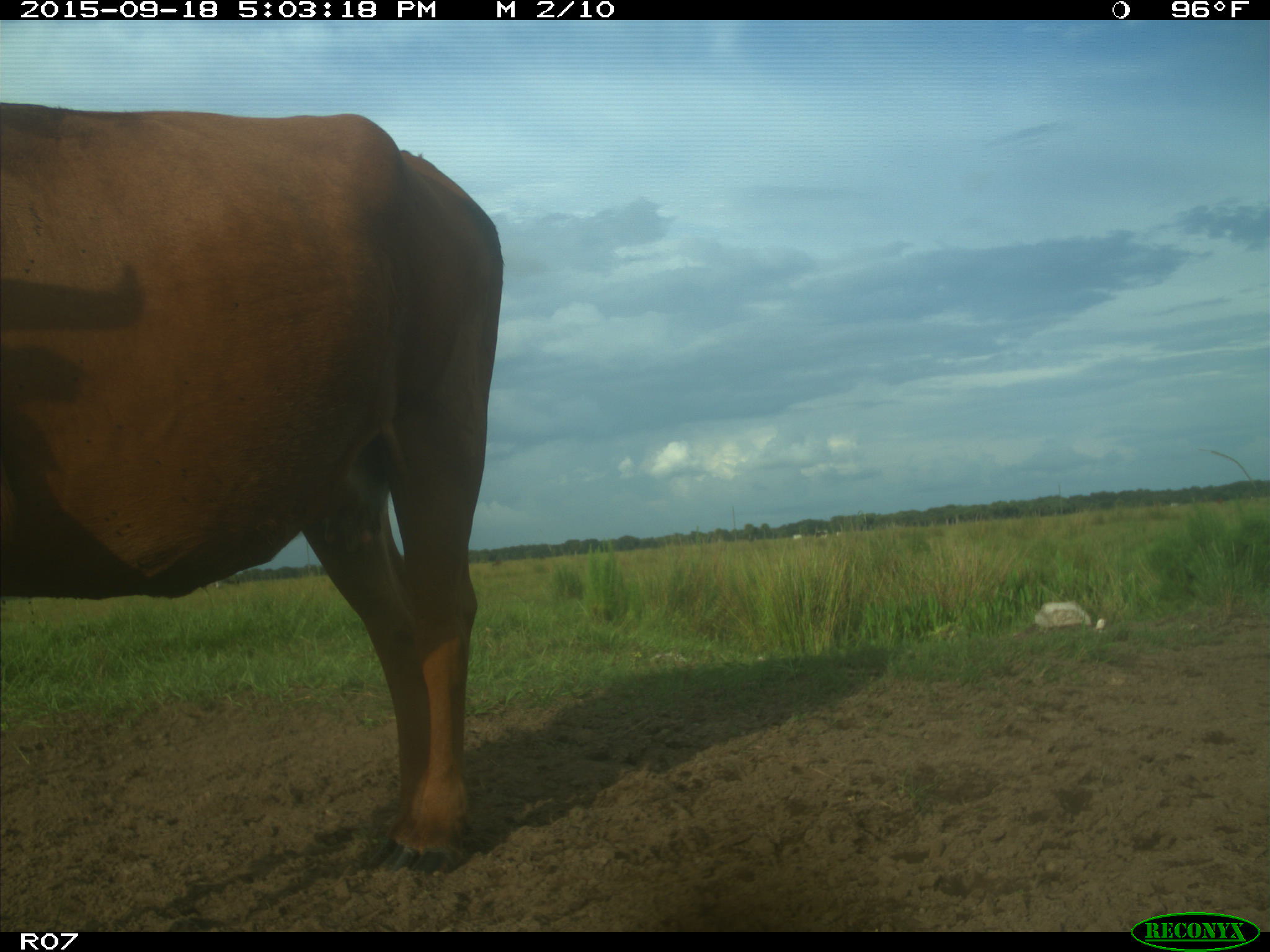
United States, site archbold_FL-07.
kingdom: Animalia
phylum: Chordata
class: Mammalia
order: Artiodactyla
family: Bovidae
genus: Bos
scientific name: Bos taurus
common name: domestic cow